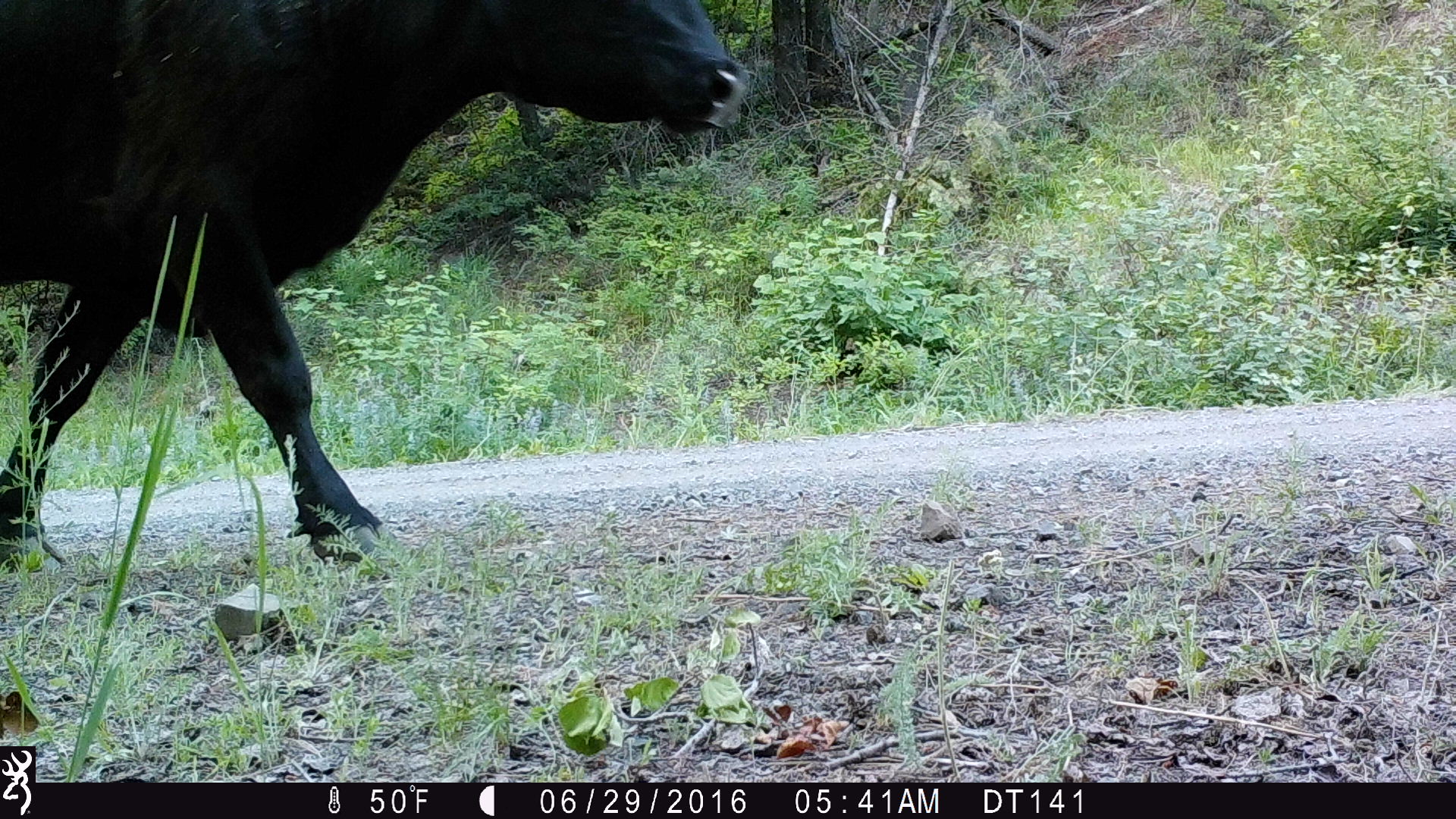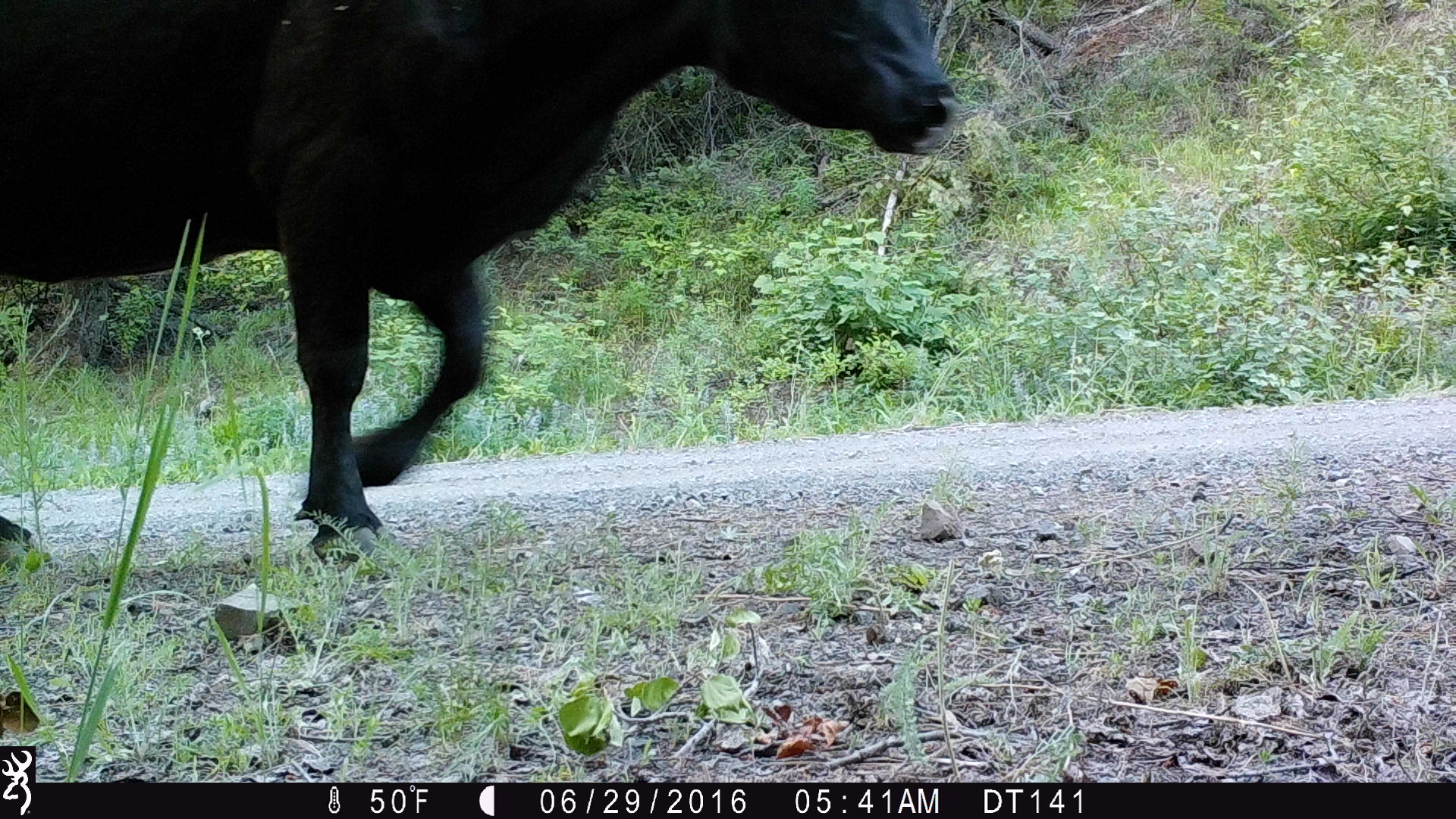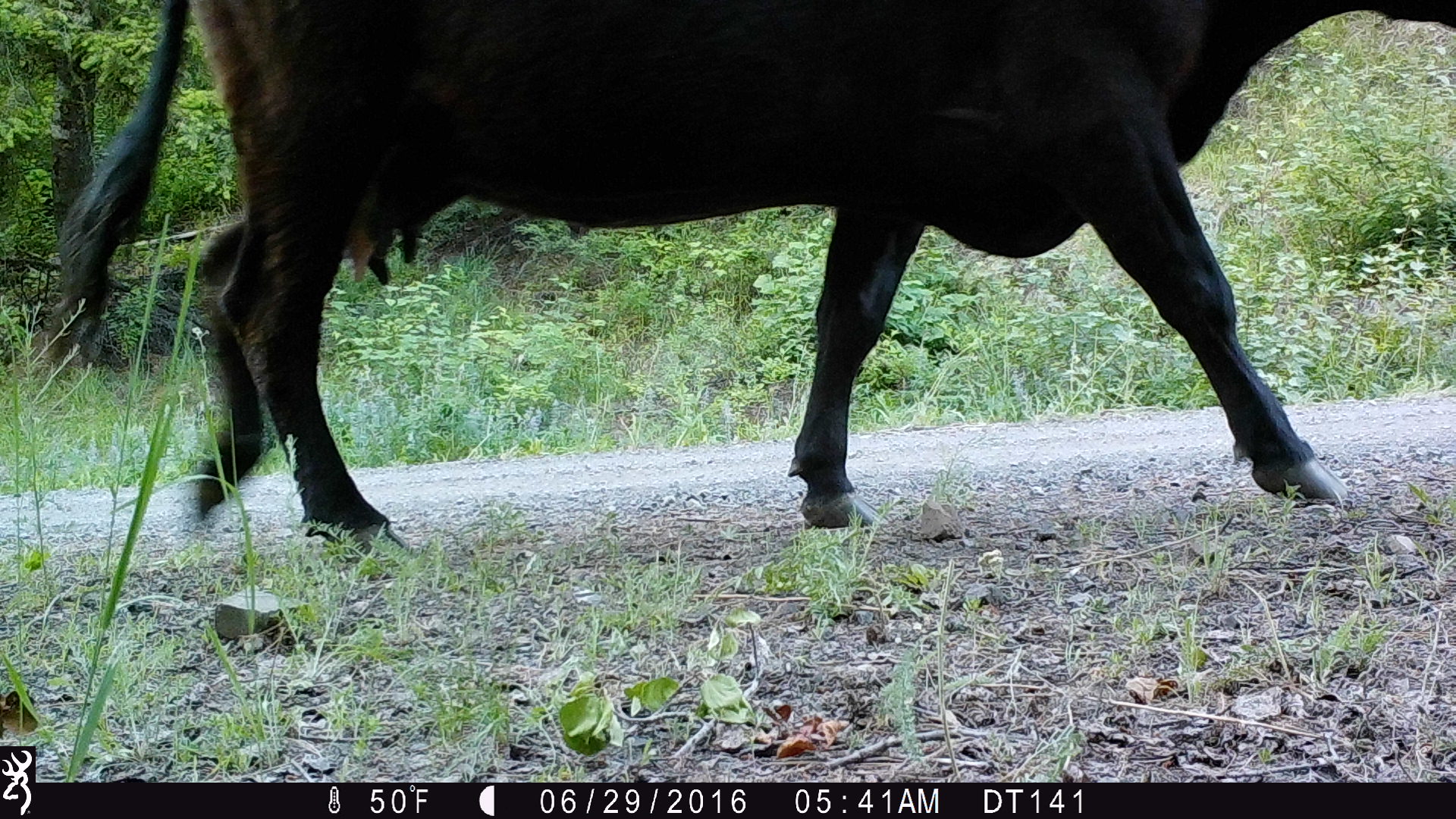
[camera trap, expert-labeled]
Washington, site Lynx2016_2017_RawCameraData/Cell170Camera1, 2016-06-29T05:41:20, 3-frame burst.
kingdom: Animalia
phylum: Chordata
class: Mammalia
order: Artiodactyla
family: Bovidae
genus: Bos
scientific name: Bos taurus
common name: domestic cattle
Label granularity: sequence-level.